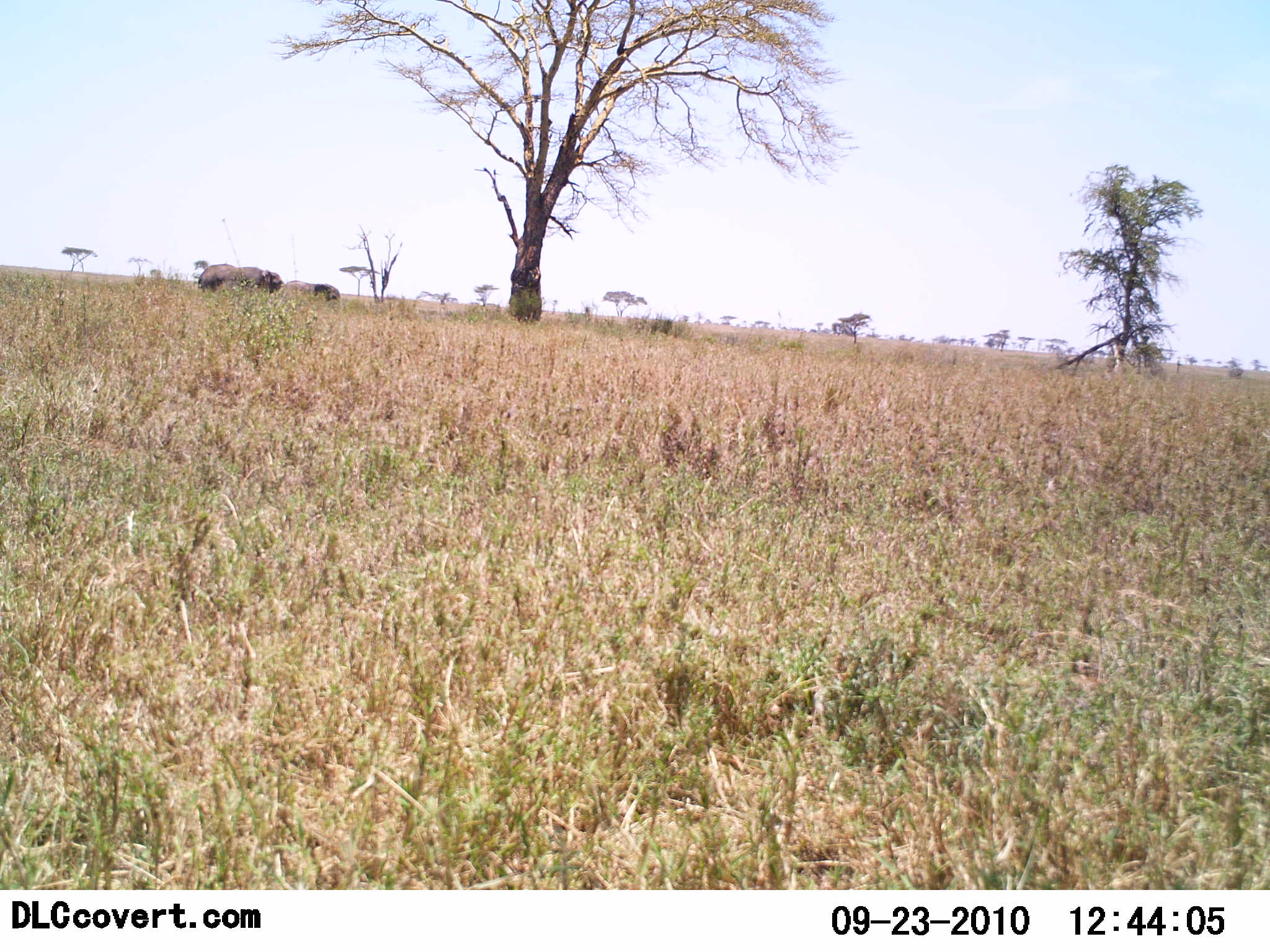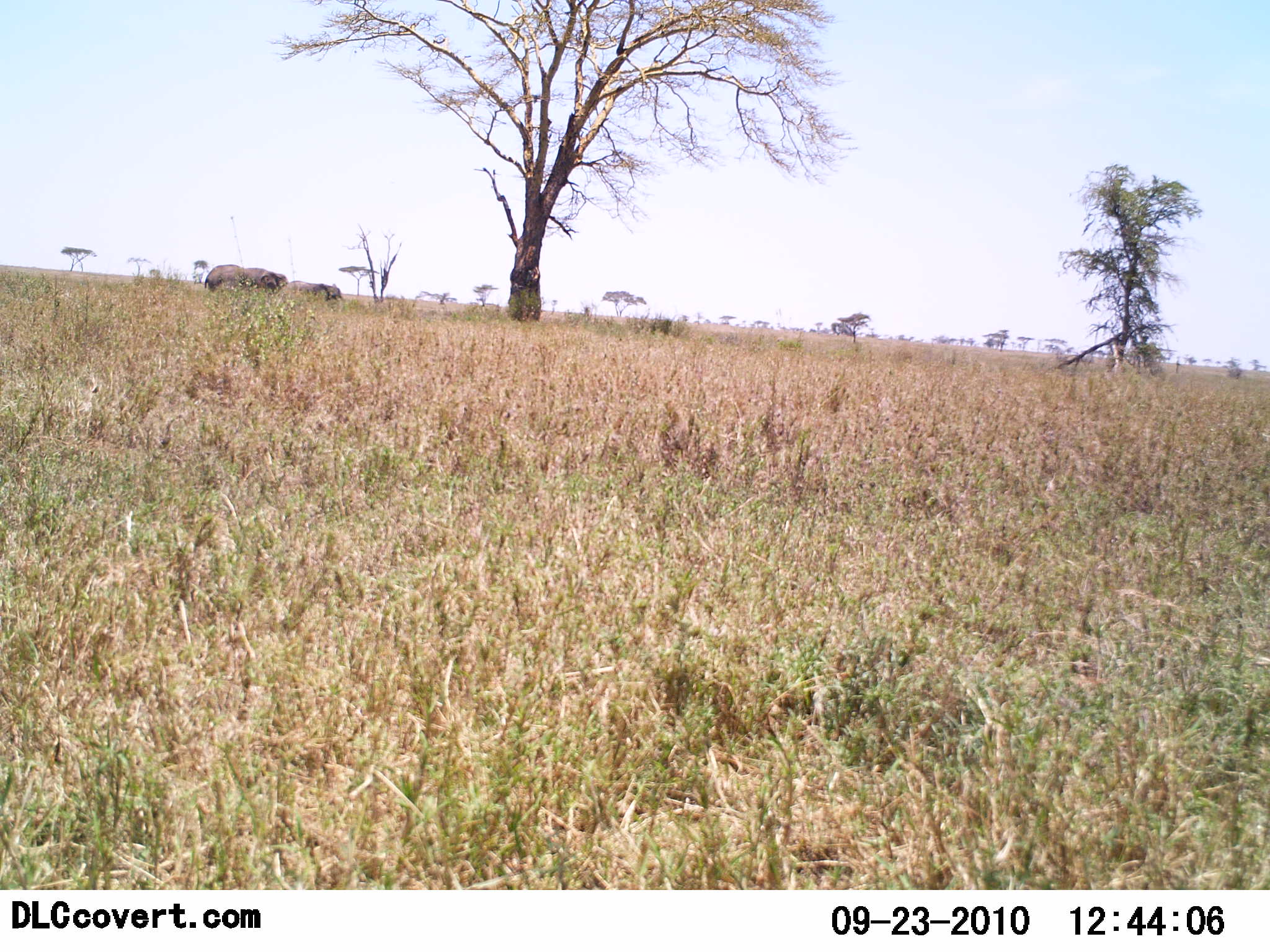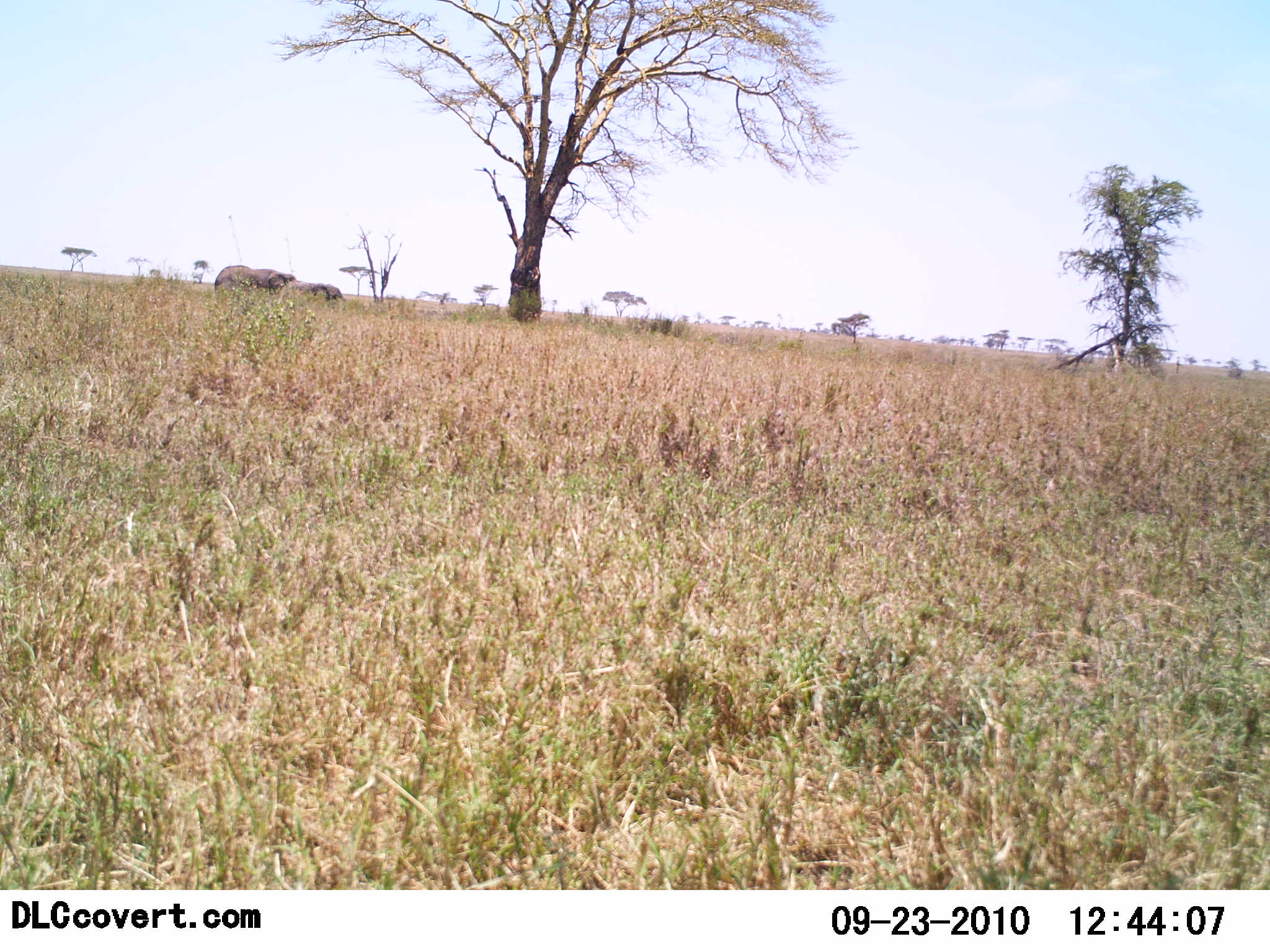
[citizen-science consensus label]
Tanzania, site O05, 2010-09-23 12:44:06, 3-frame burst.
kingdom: Animalia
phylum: Chordata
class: Mammalia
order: Proboscidea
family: Elephantidae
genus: Loxodonta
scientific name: Loxodonta africana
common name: african bush elephant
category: elephant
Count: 2.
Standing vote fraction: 17%.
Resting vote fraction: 8%.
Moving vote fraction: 83%.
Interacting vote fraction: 0%.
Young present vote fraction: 25%.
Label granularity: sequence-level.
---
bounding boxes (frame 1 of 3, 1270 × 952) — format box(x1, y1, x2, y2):
animal: box(197, 263, 286, 294); box(275, 280, 341, 304)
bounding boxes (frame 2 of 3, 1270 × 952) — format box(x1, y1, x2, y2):
animal: box(204, 264, 289, 295); box(276, 281, 343, 303)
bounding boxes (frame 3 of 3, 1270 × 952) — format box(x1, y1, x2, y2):
animal: box(213, 265, 298, 297); box(278, 281, 344, 306)